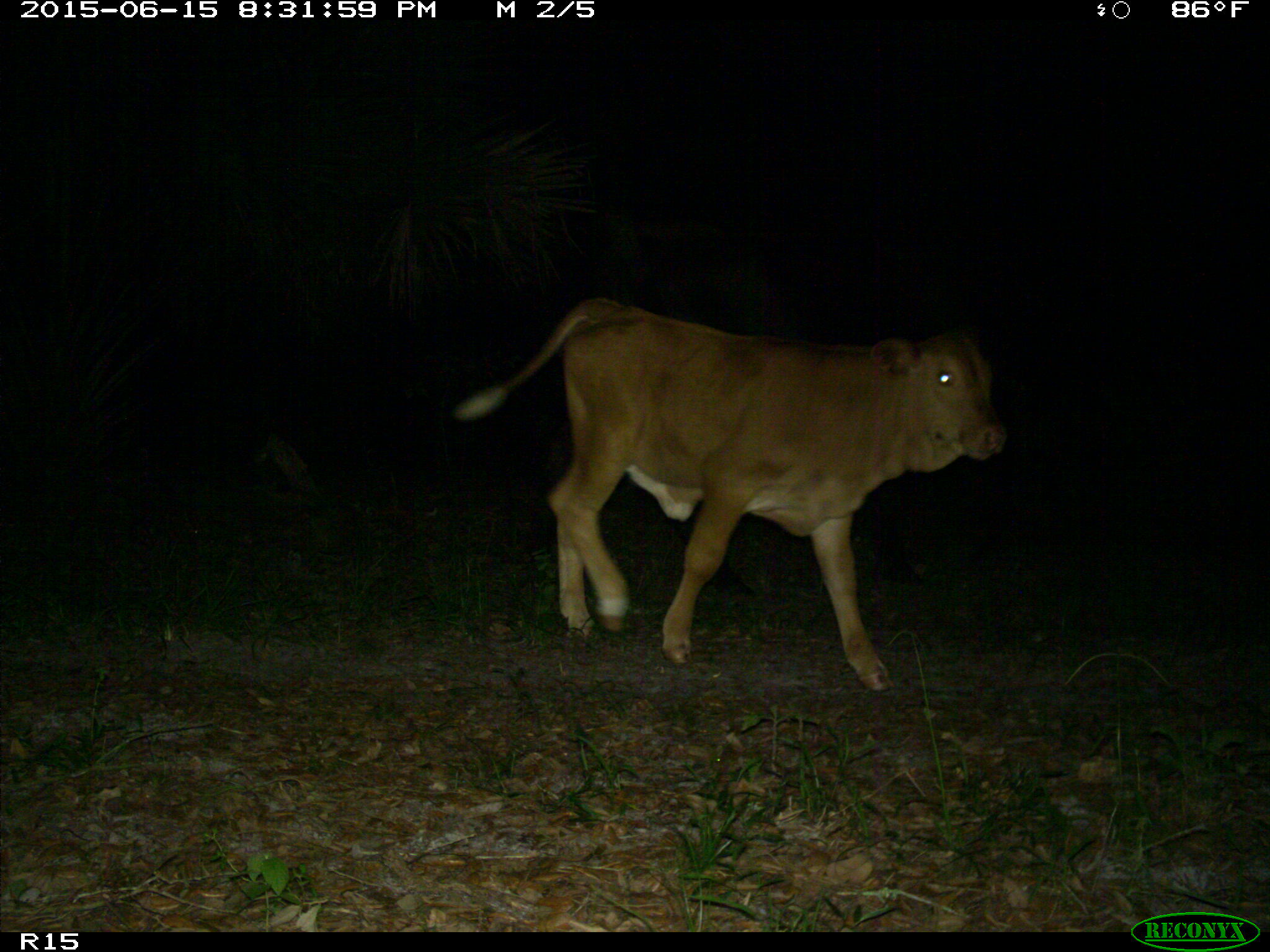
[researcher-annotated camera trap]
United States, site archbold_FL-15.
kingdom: Animalia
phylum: Chordata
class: Mammalia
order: Artiodactyla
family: Bovidae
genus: Bos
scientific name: Bos taurus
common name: domestic cow